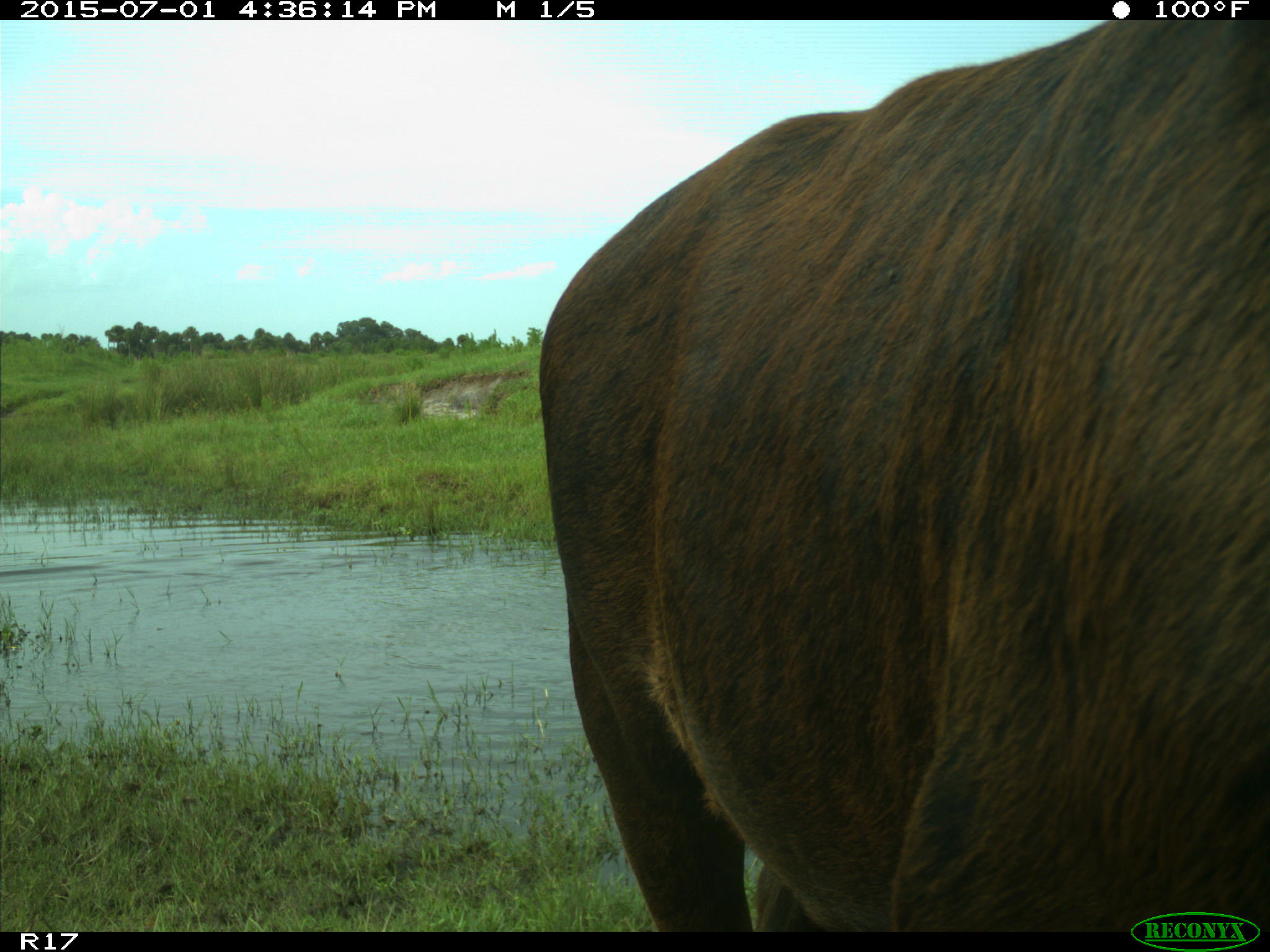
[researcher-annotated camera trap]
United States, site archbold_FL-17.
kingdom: Animalia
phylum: Chordata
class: Mammalia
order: Artiodactyla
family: Bovidae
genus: Bos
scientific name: Bos taurus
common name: domestic cow